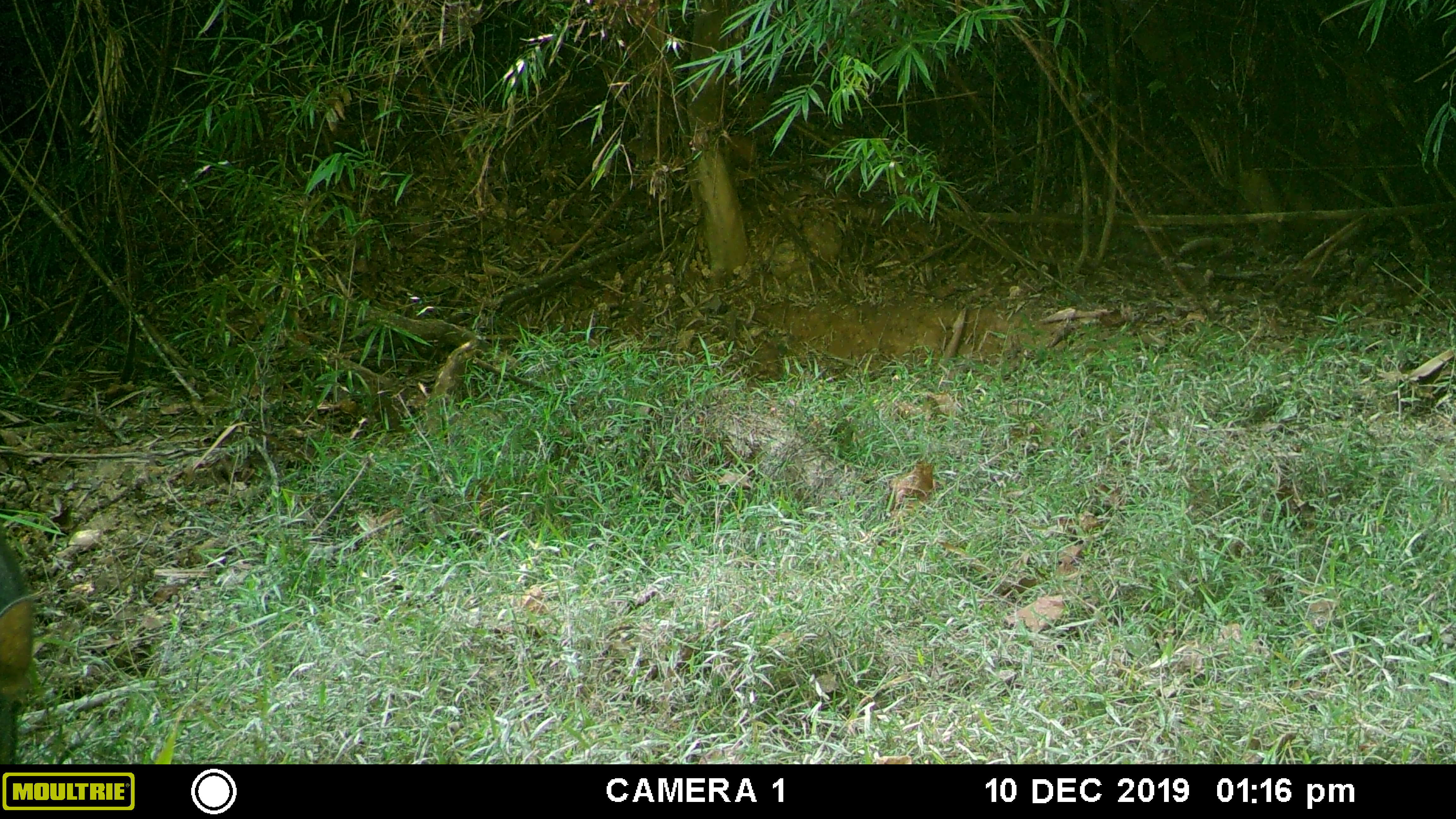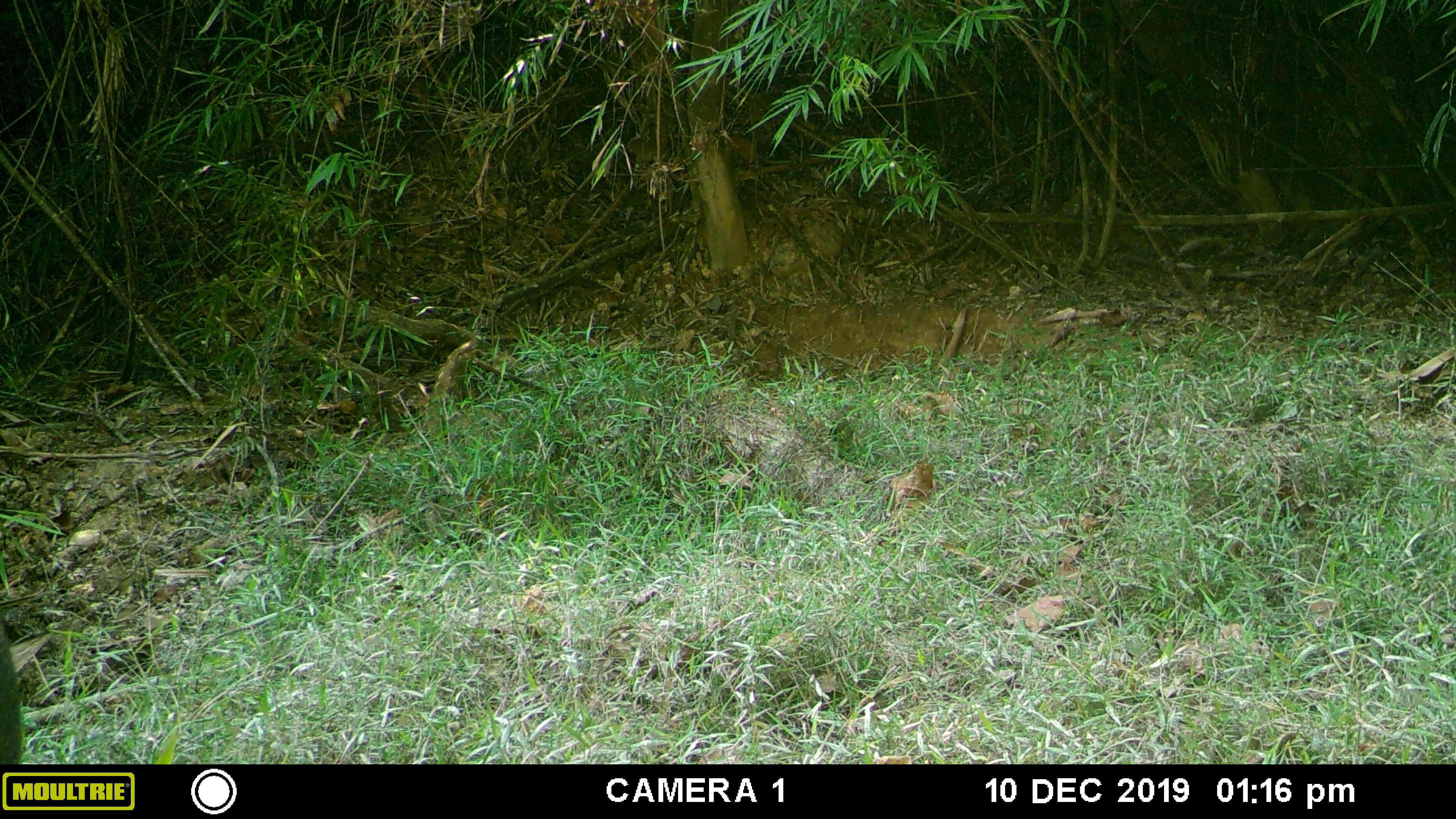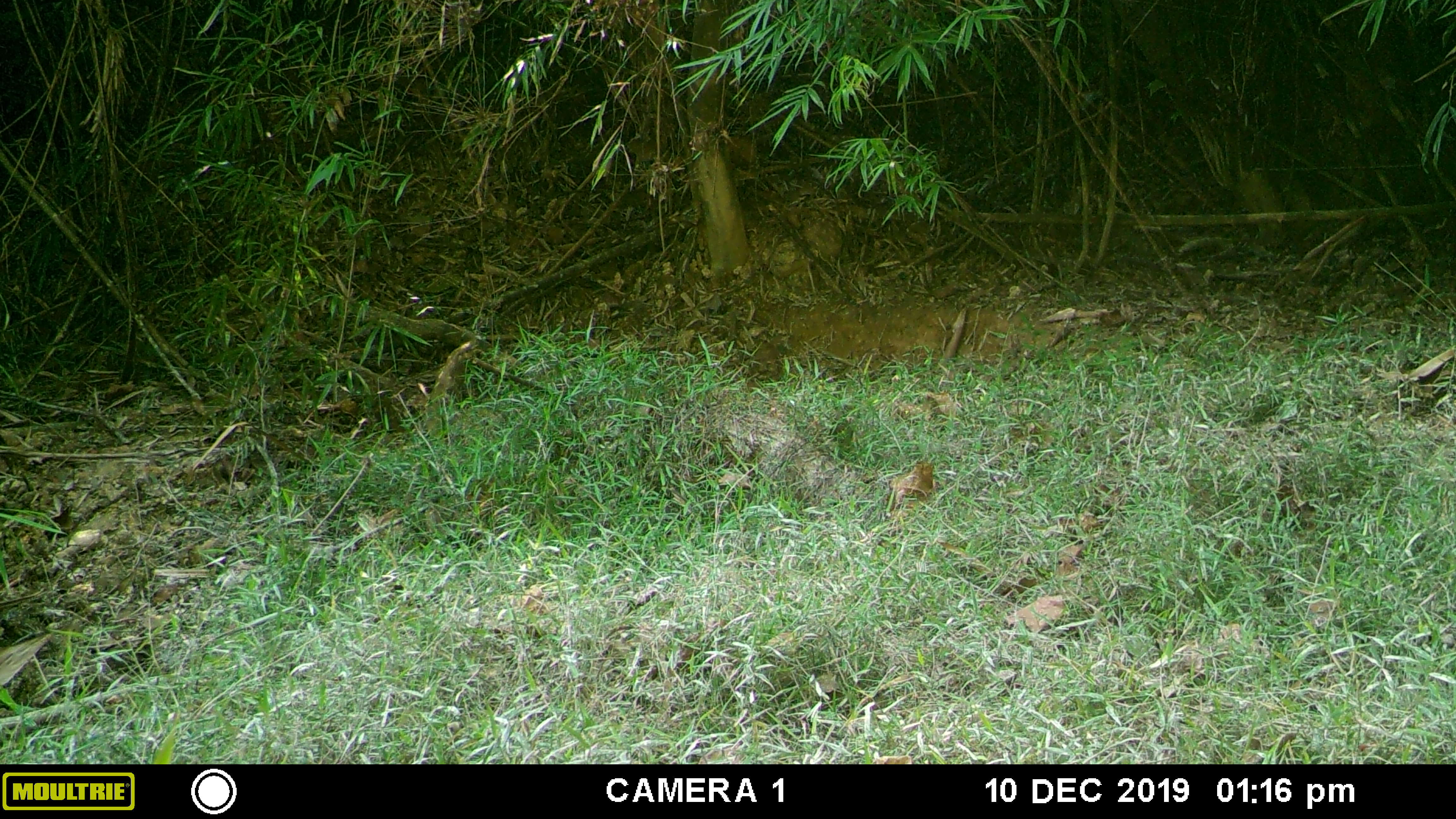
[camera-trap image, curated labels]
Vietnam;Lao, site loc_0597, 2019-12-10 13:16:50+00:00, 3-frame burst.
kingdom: Animalia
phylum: Chordata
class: Mammalia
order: Artiodactyla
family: Suidae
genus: Sus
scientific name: Sus scrofa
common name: eurasian wild pig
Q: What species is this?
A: Eurasian wild pig (Sus scrofa).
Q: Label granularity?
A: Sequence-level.